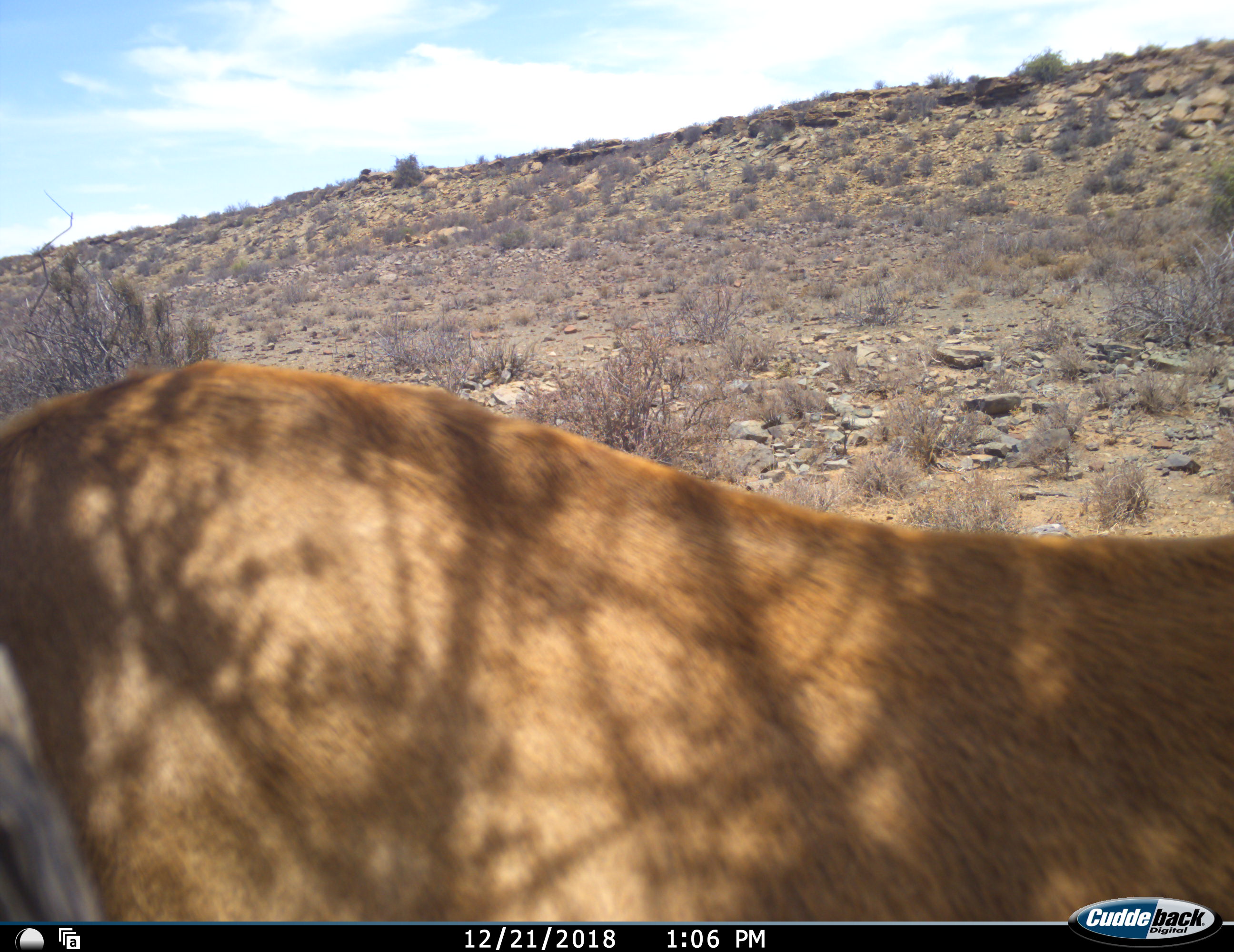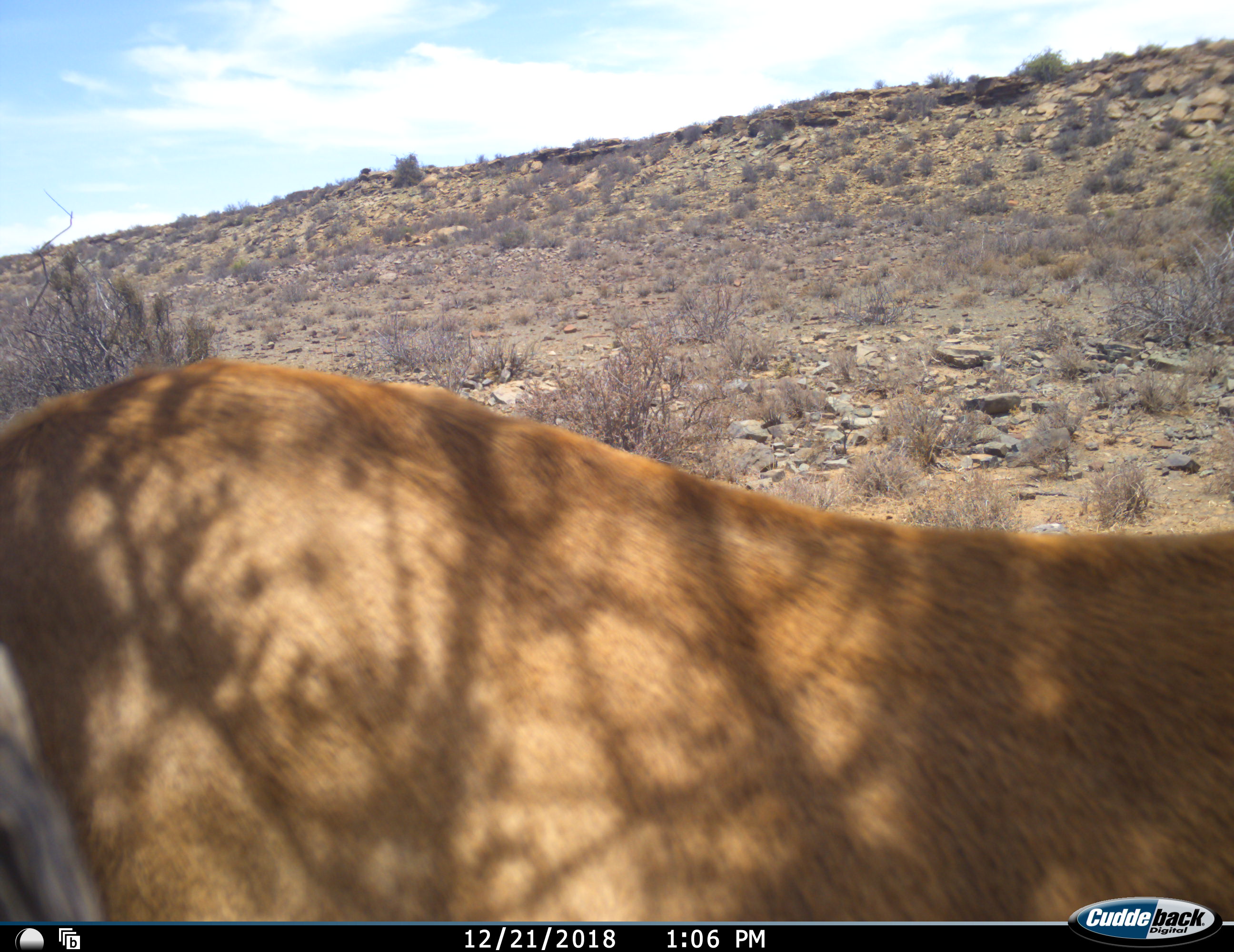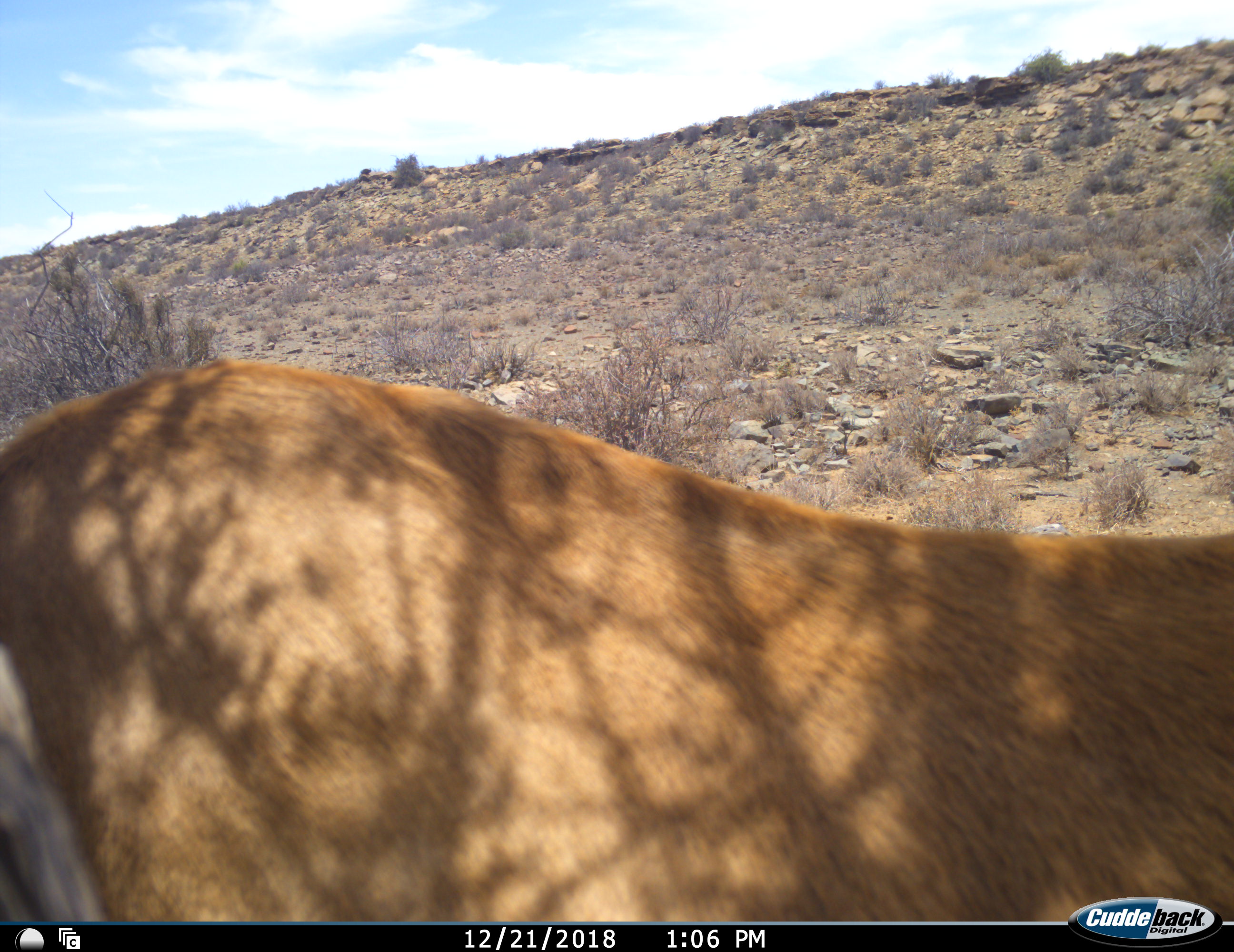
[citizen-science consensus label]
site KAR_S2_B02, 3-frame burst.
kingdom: Animalia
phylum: Chordata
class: Mammalia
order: Artiodactyla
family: Bovidae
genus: Alcelaphus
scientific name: Alcelaphus buselaphus caama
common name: red hartebeest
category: hartebeestred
Hartebeestred (red hartebeest) (Alcelaphus buselaphus caama), count 1. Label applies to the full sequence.